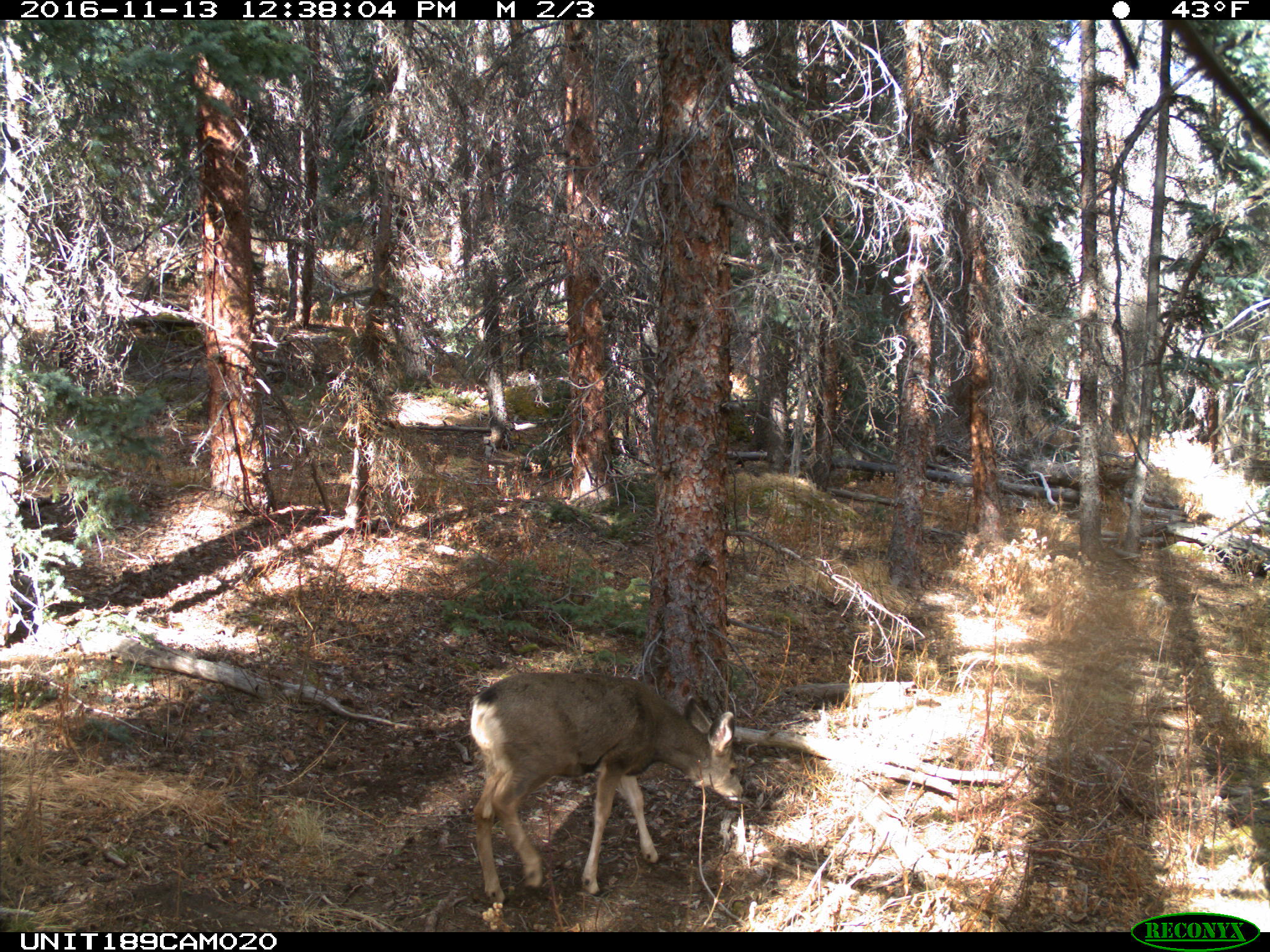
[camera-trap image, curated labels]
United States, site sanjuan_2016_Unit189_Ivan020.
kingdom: Animalia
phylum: Chordata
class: Mammalia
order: Artiodactyla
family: Cervidae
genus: Odocoileus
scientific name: Odocoileus hemionus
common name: mule deer